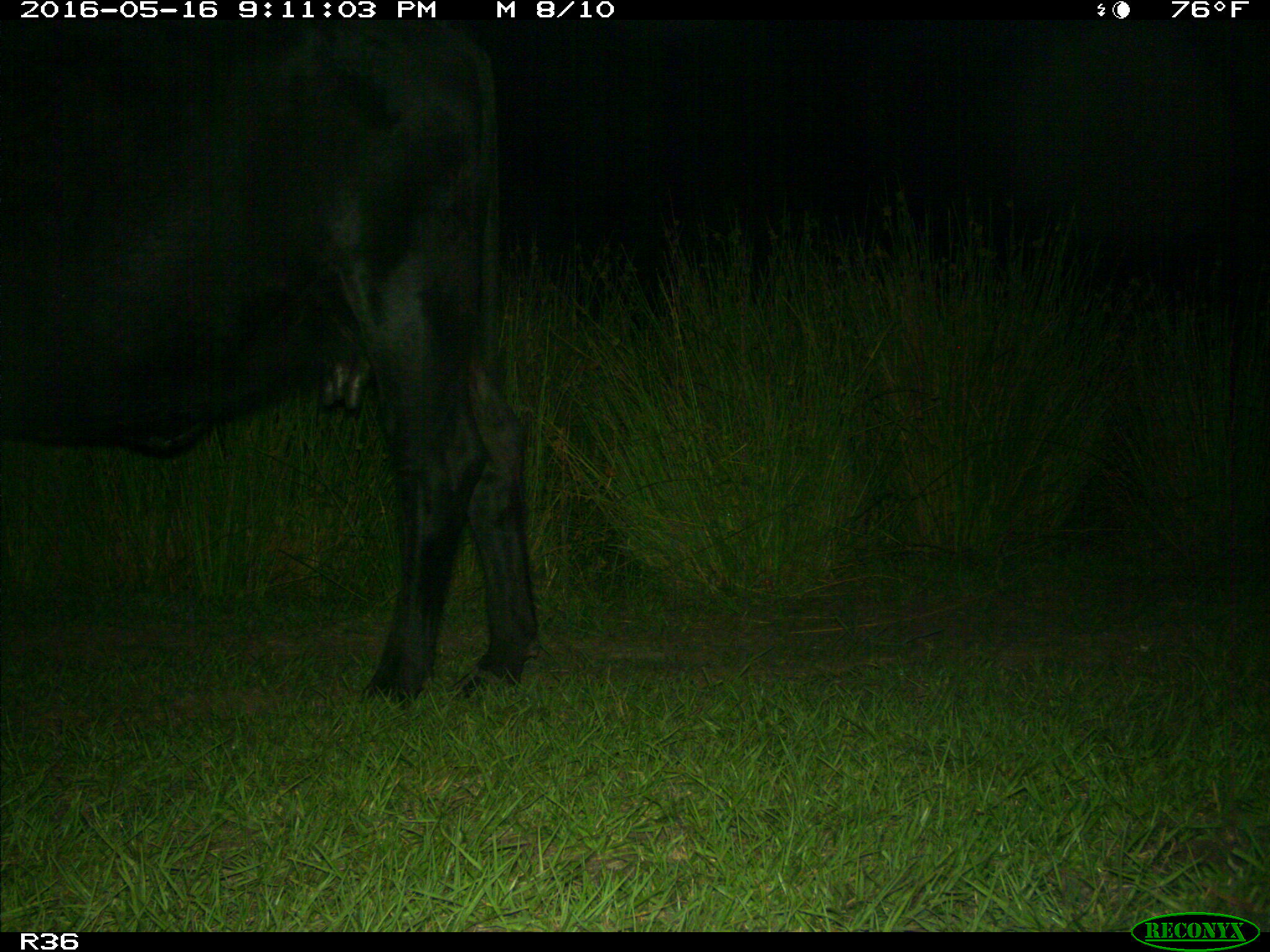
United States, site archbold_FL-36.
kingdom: Animalia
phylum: Chordata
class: Mammalia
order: Artiodactyla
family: Bovidae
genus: Bos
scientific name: Bos taurus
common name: domestic cow